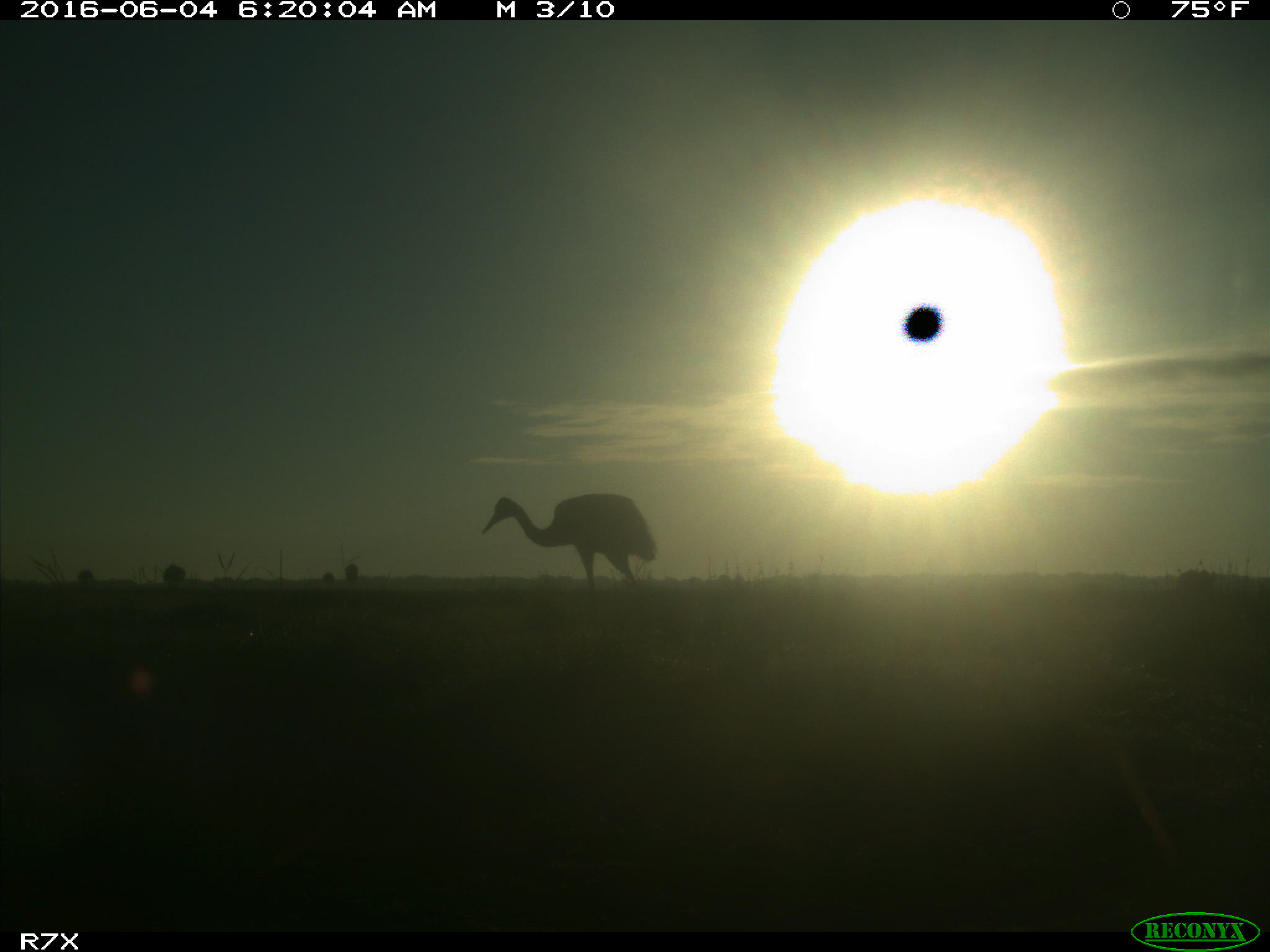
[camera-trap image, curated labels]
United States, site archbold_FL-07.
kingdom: Animalia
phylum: Chordata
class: Aves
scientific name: Aves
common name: birds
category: unidentified bird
Unidentified bird (birds) (Aves).